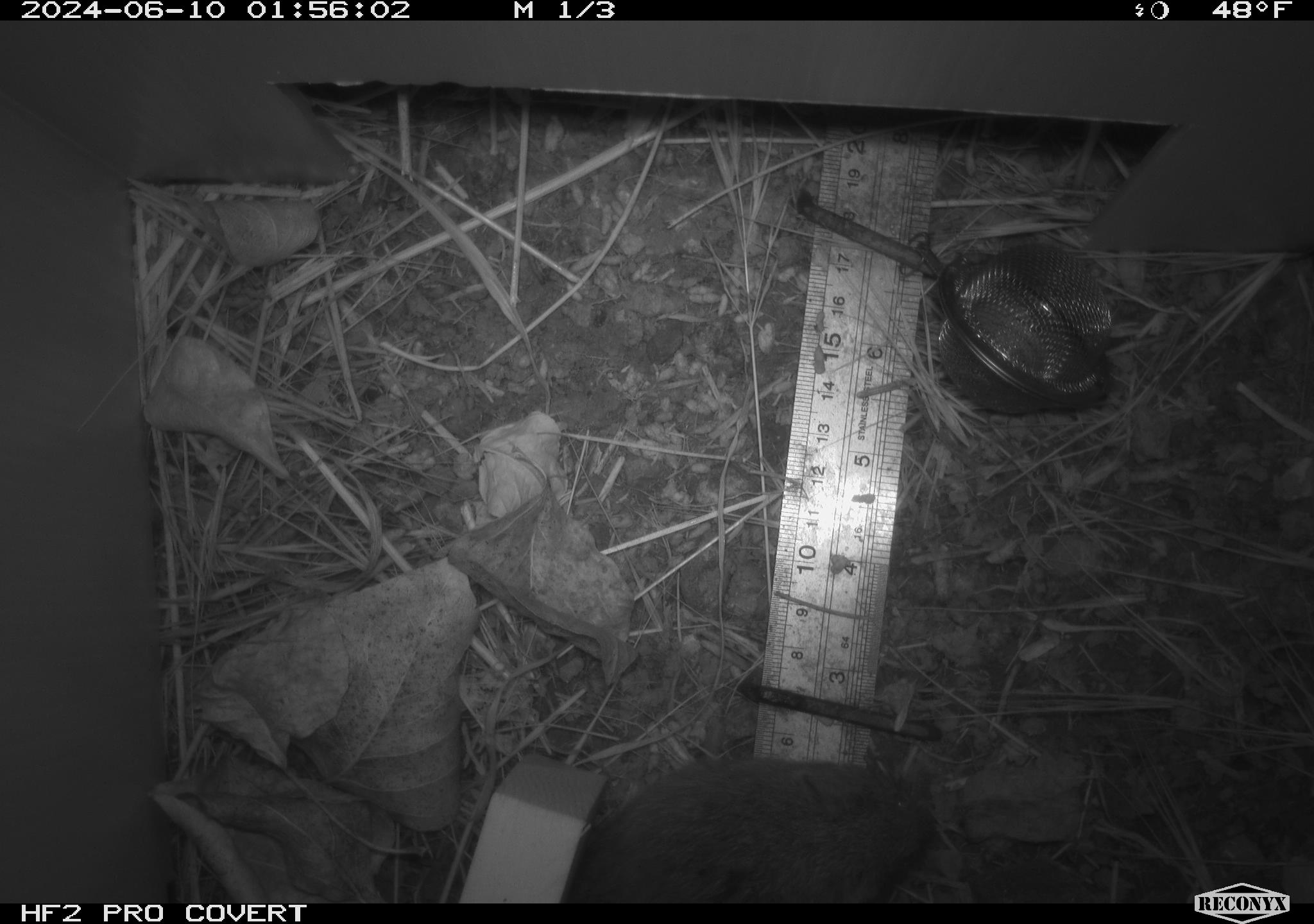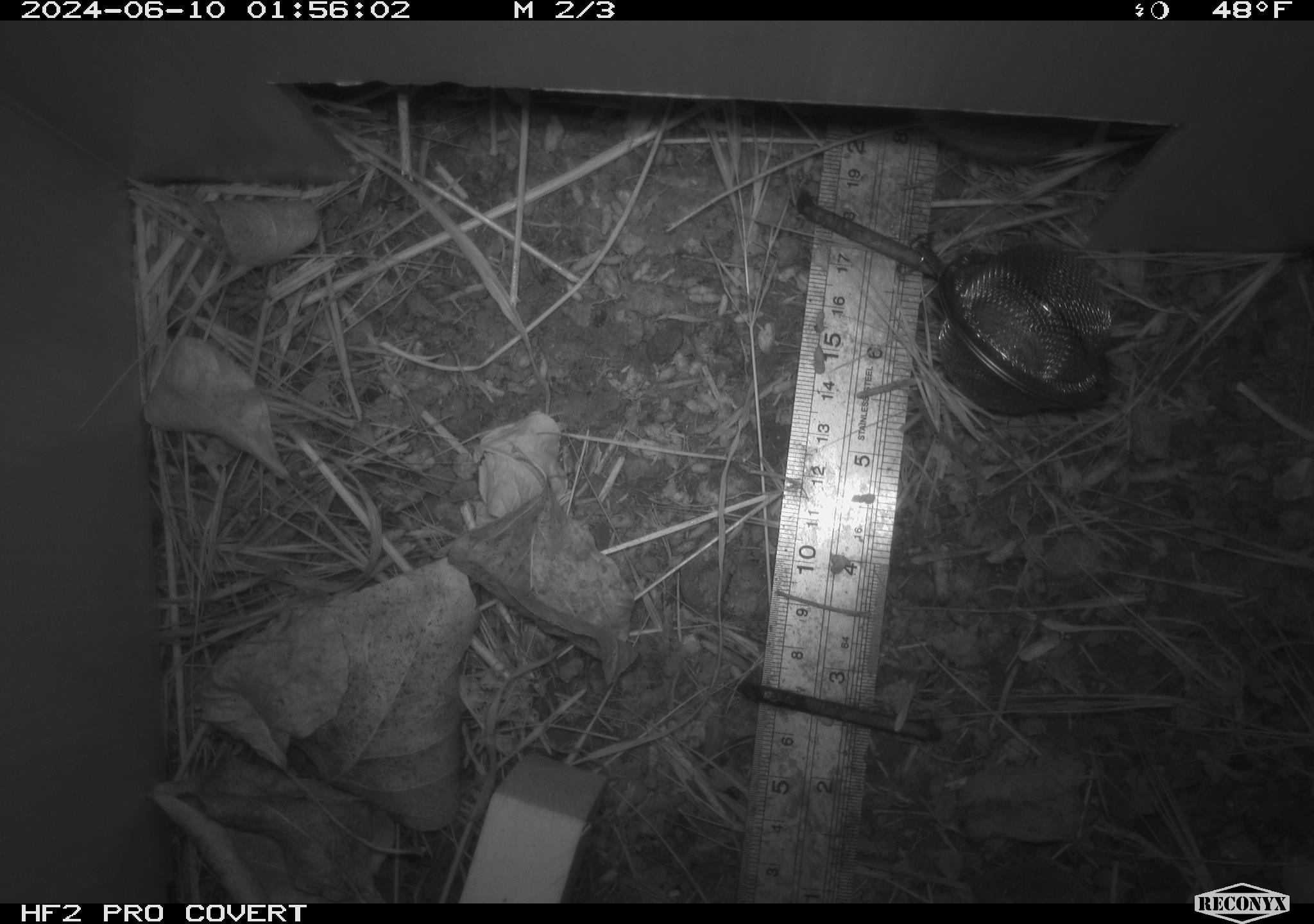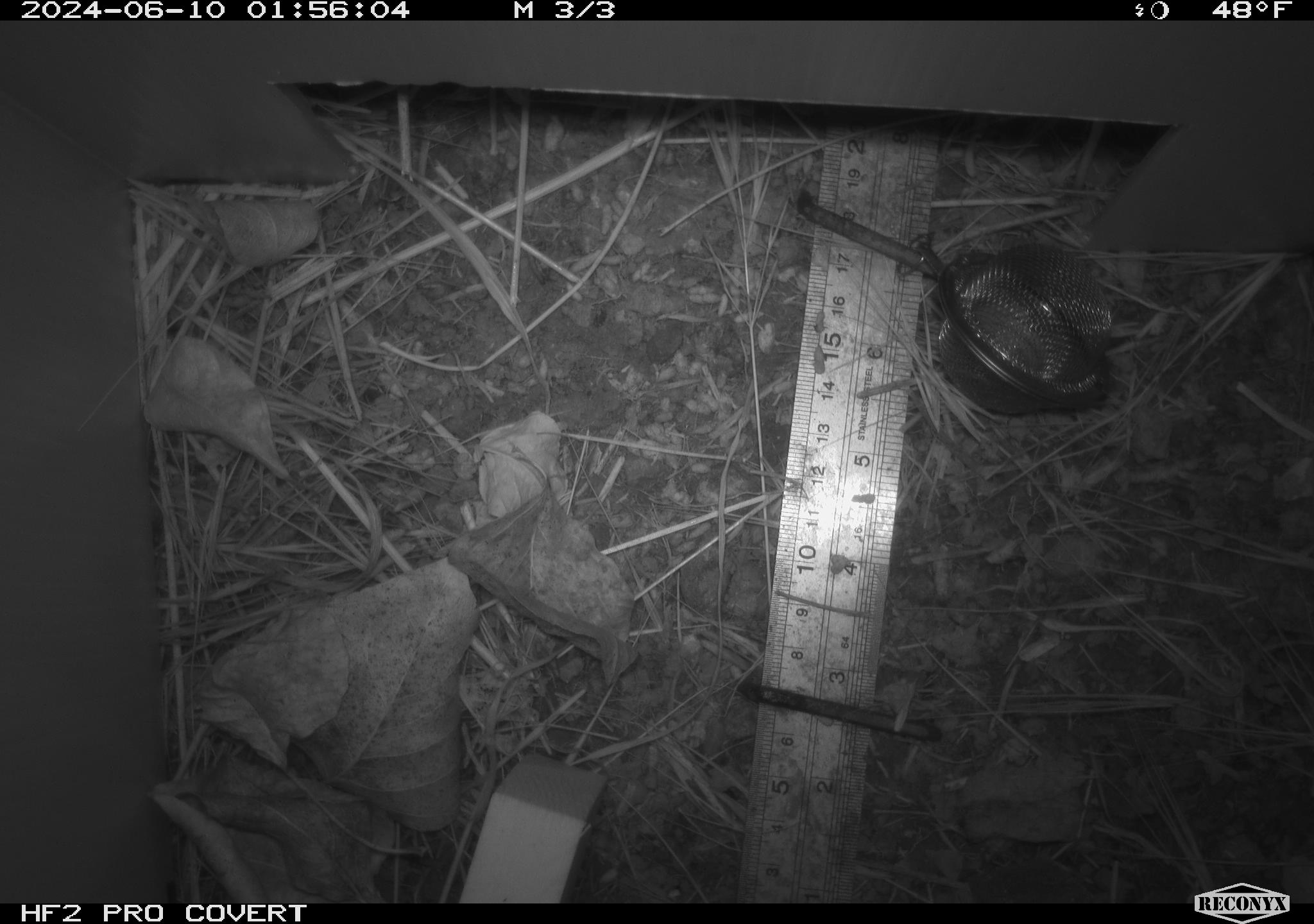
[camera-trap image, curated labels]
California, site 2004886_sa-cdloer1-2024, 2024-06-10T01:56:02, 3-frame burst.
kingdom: Animalia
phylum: Chordata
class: Mammalia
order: Rodentia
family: Cricetidae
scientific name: Arvicolinae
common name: voles, lemmings, and muskrats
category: arvicolinae subfamily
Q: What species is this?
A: Arvicolinae subfamily (voles, lemmings, and muskrats) (Arvicolinae).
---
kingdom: Animalia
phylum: Chordata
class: Mammalia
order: Rodentia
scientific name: Rodentia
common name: mouse species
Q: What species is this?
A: Mouse species (Rodentia).